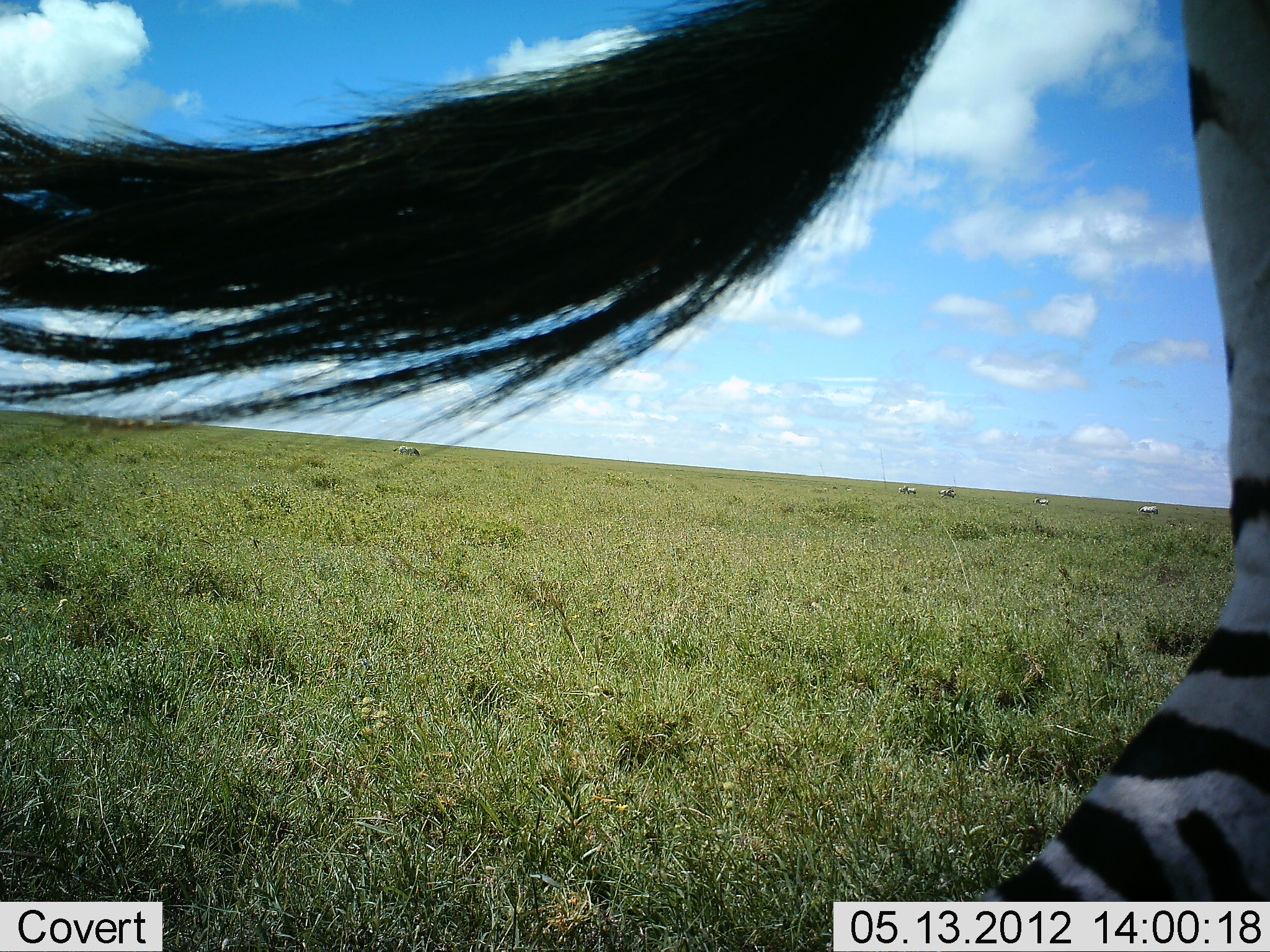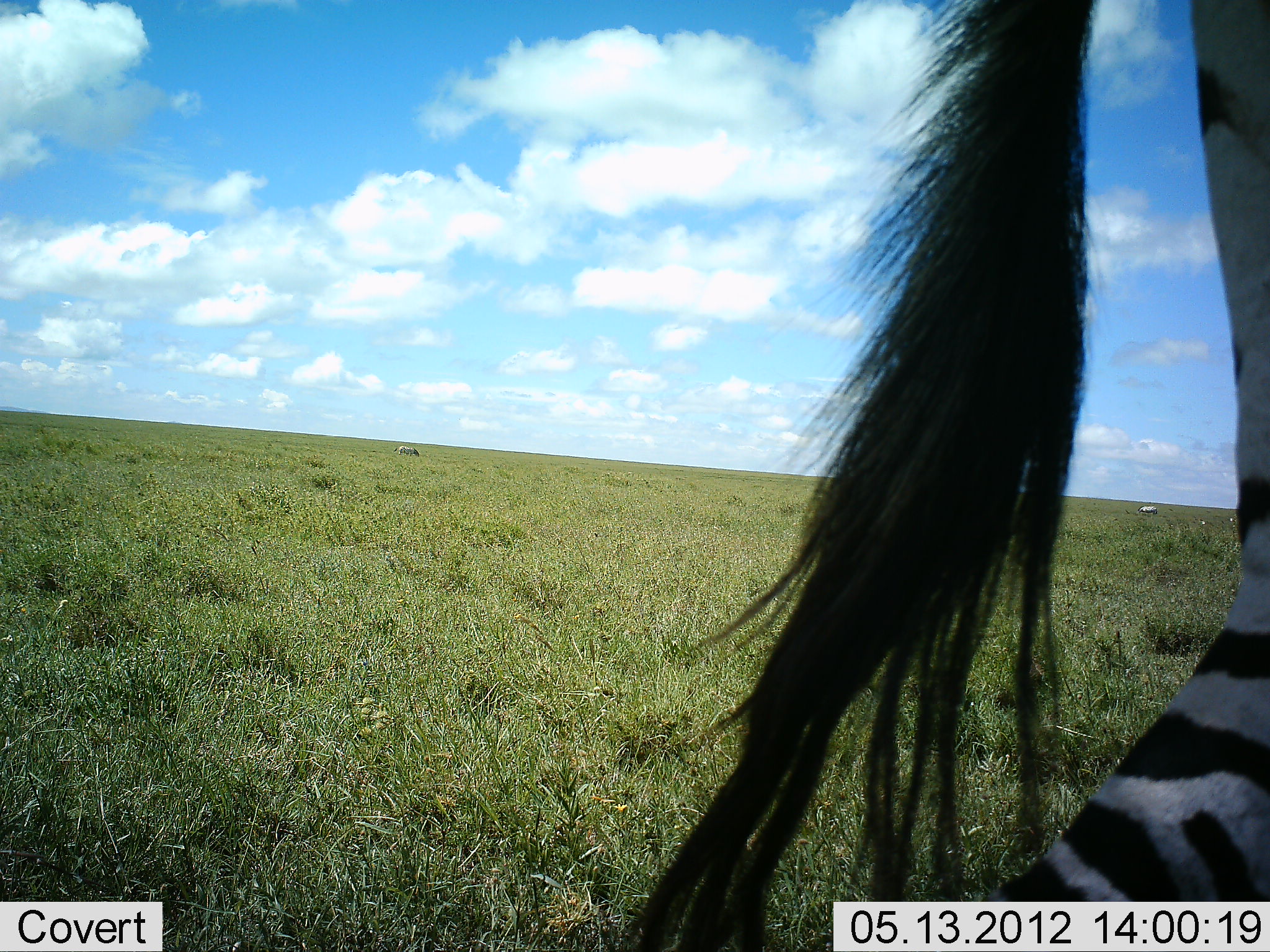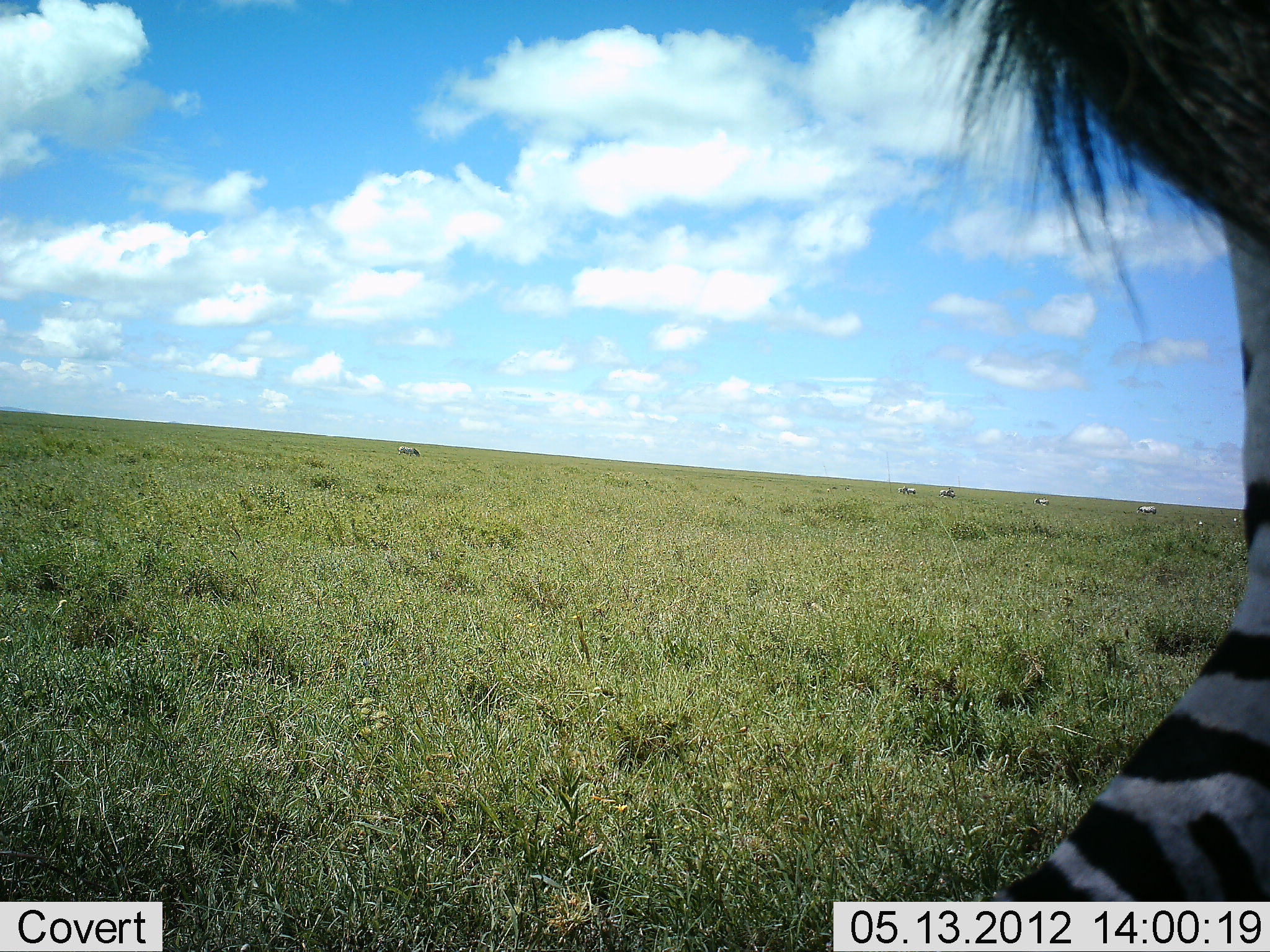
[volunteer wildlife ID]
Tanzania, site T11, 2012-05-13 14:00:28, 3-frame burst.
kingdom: Animalia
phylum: Chordata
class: Mammalia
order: Perissodactyla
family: Equidae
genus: Equus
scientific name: Equus quagga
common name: plains zebra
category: zebra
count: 1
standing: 70%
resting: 0%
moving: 20%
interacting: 0%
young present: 0%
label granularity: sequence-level